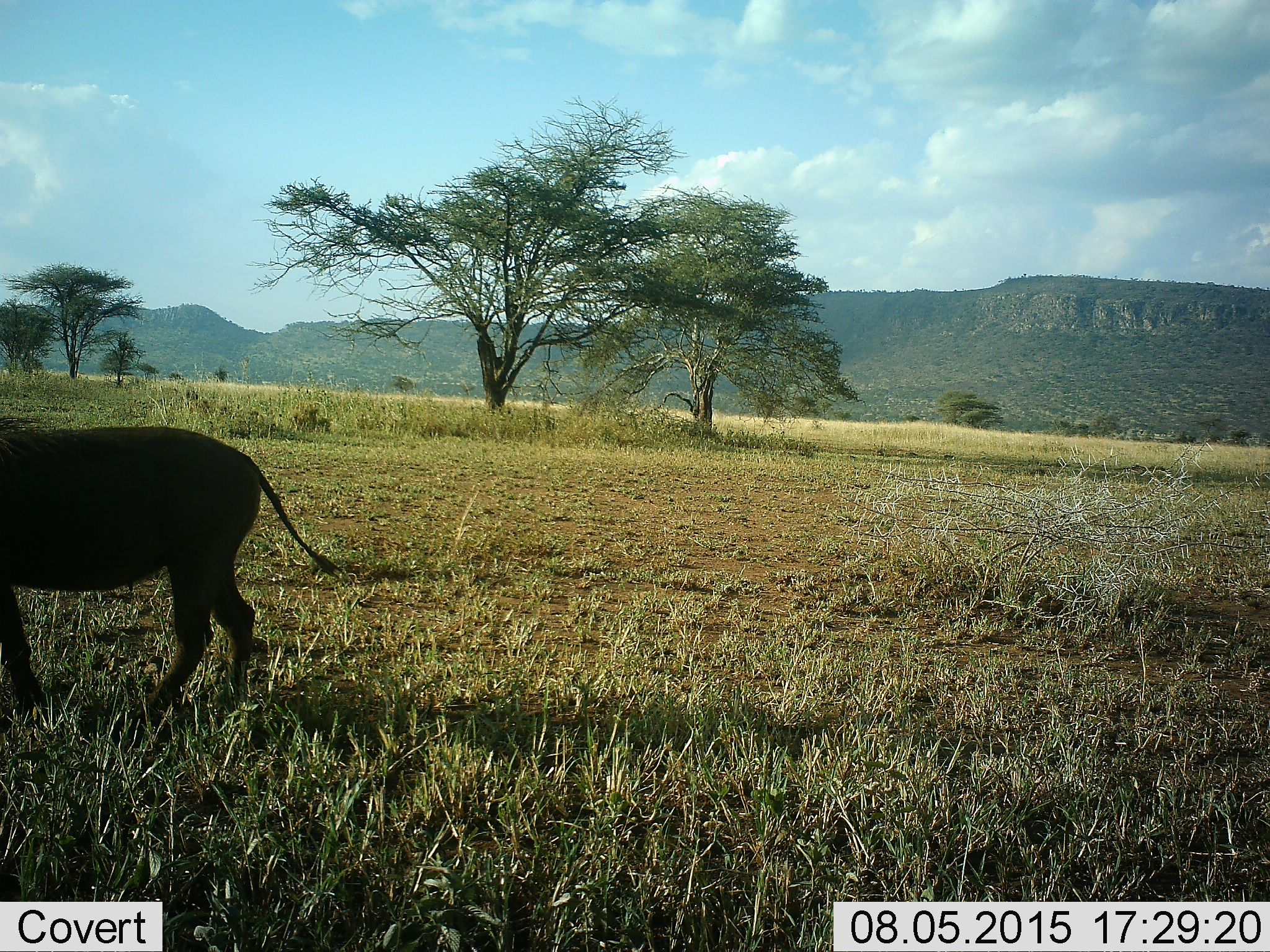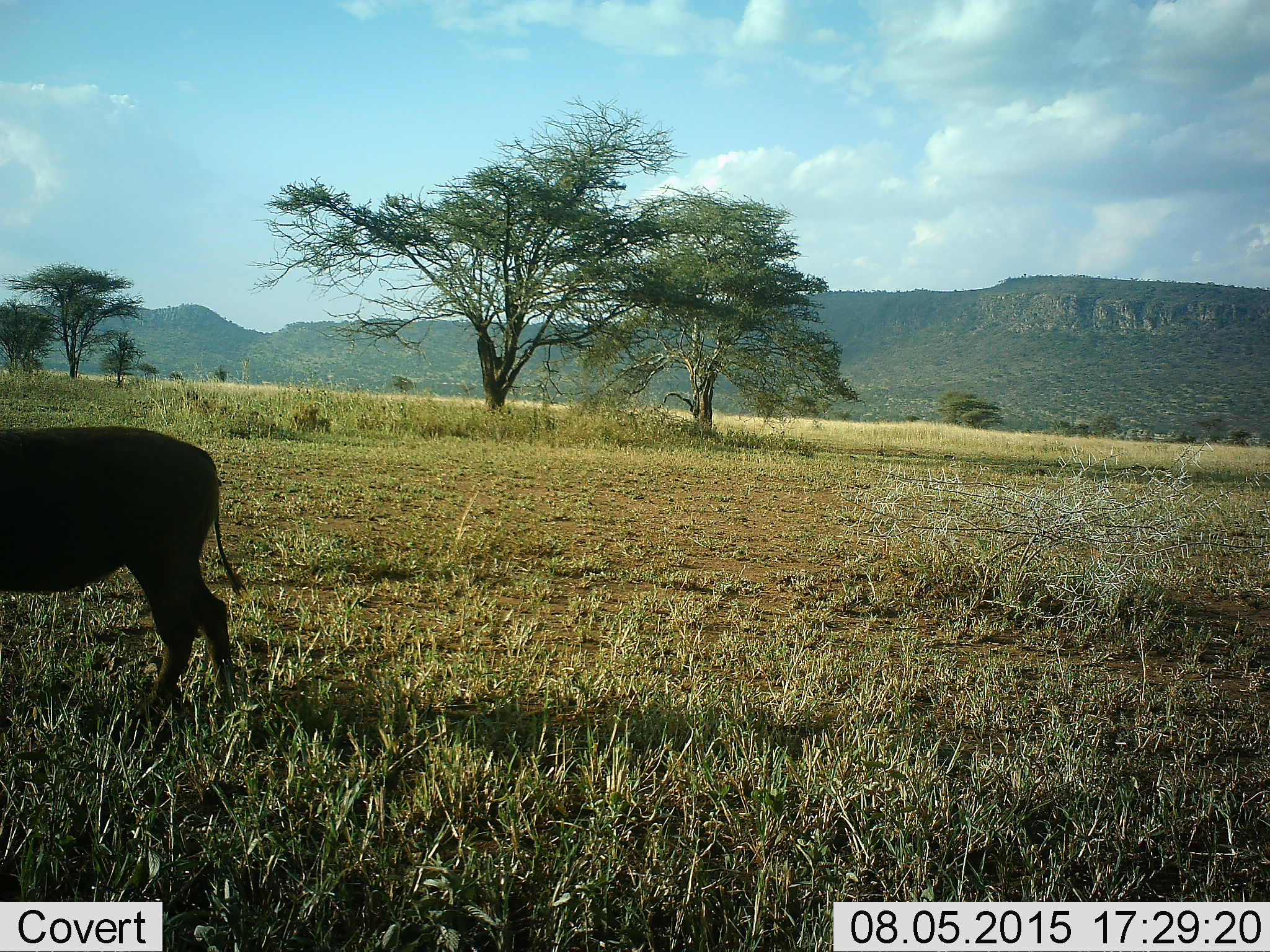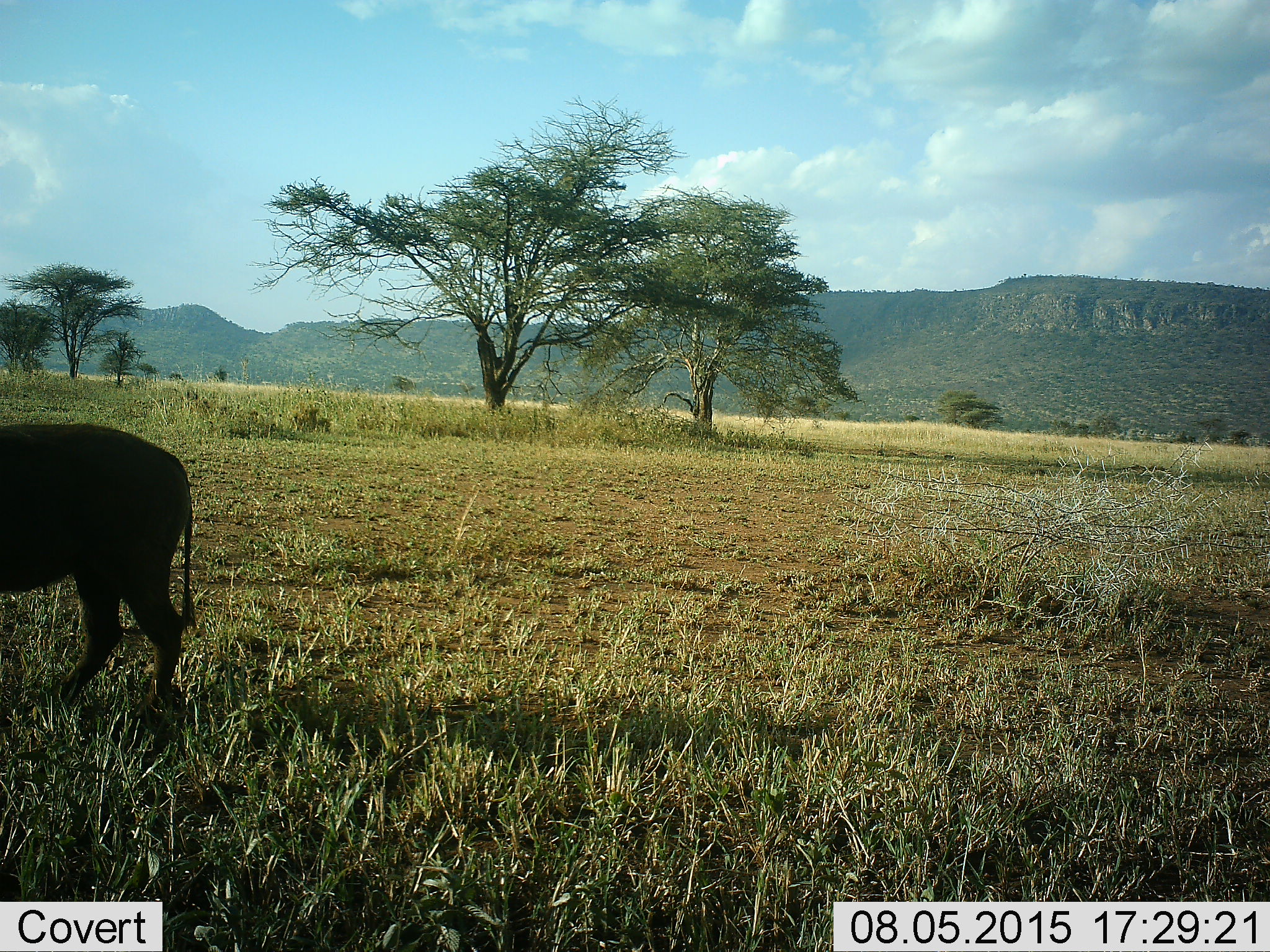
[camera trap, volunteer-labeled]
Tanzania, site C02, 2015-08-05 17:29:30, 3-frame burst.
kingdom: Animalia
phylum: Chordata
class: Mammalia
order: Artiodactyla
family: Suidae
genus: Phacochoerus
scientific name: Phacochoerus africanus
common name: warthog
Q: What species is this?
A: Warthog (Phacochoerus africanus).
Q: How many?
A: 1.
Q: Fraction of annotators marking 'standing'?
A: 33%.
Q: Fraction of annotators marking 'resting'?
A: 0%.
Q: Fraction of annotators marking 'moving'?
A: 75%.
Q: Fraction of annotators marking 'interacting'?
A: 0%.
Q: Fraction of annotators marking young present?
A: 0%.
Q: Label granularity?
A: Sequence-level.